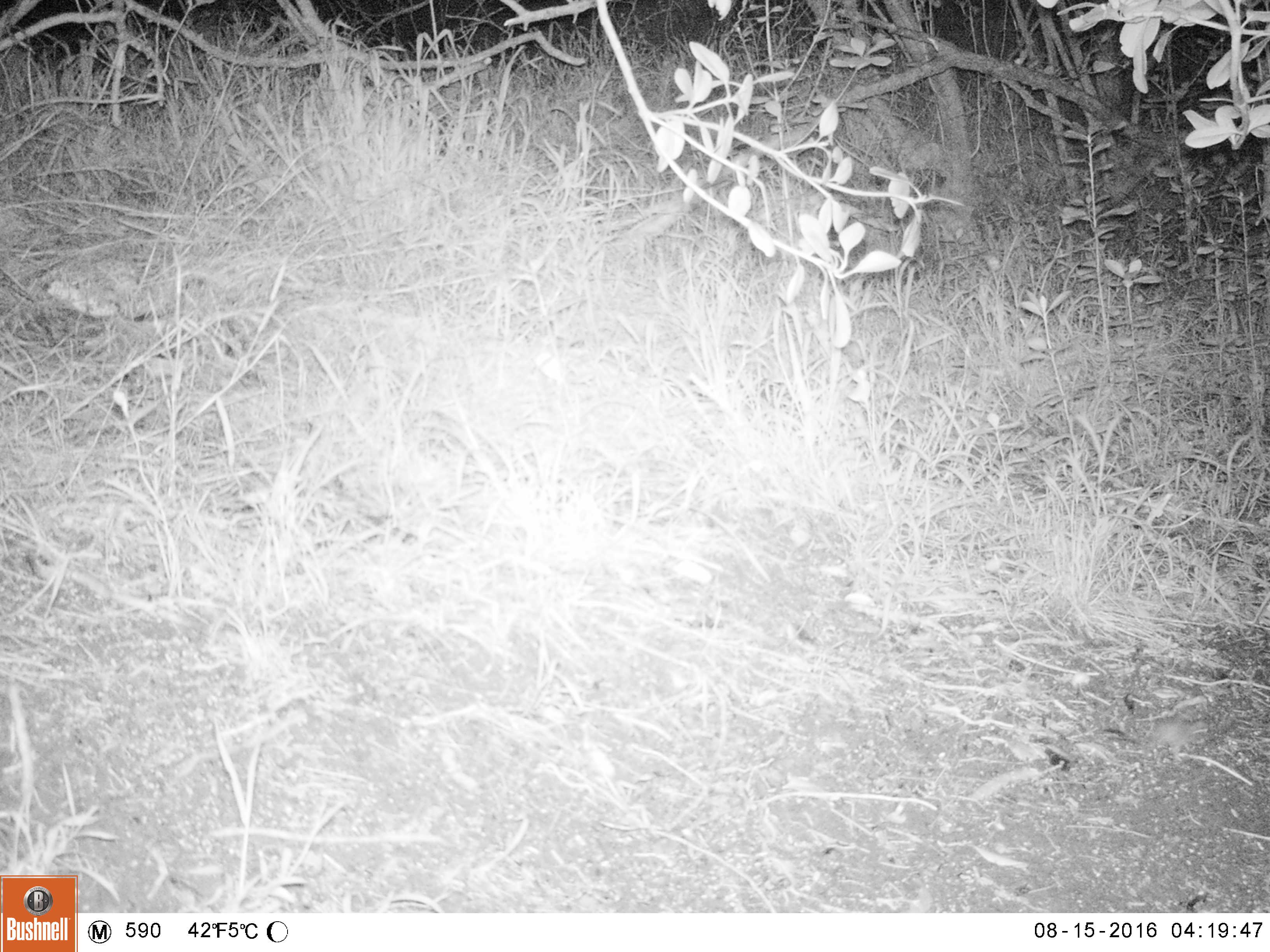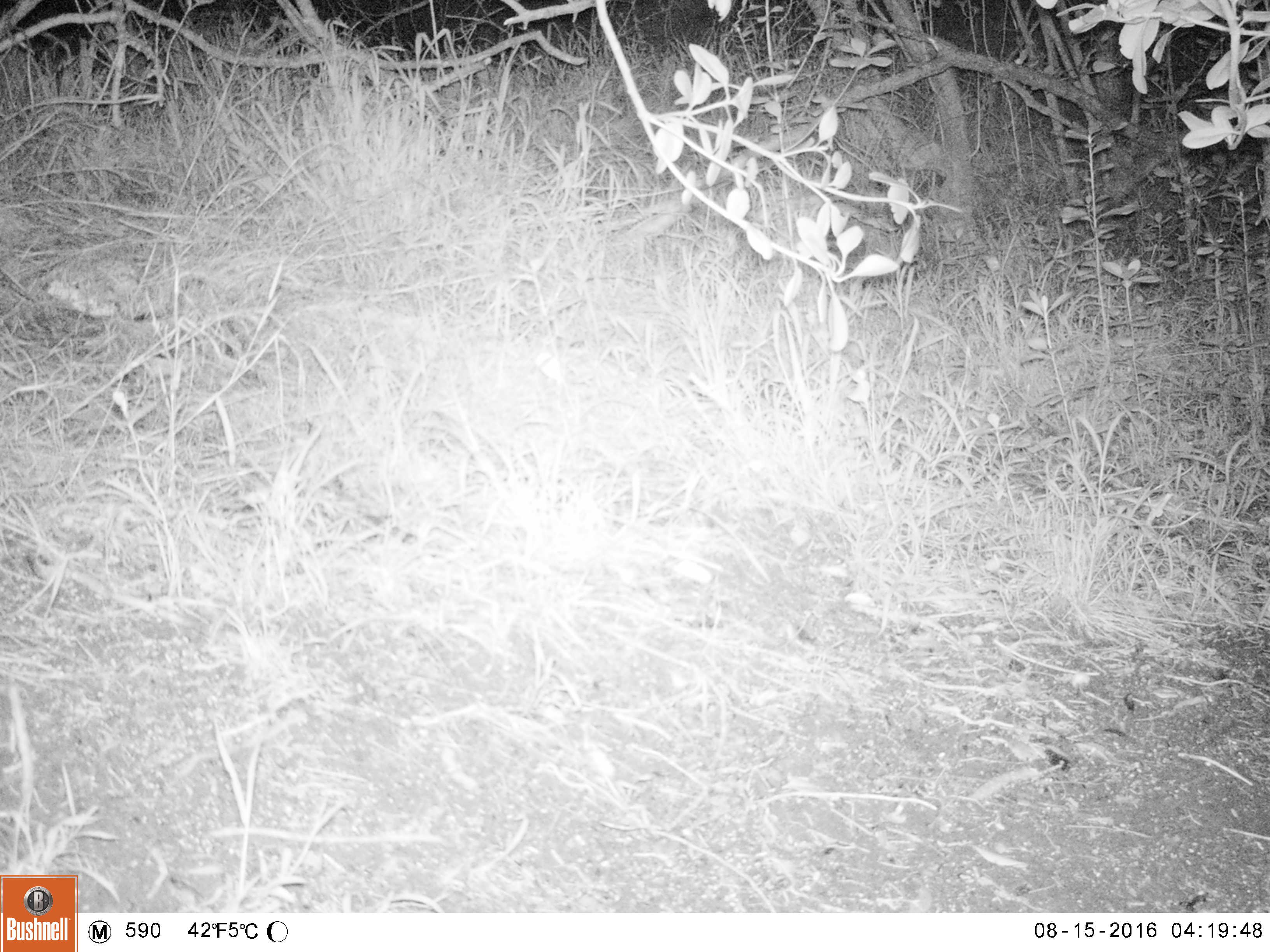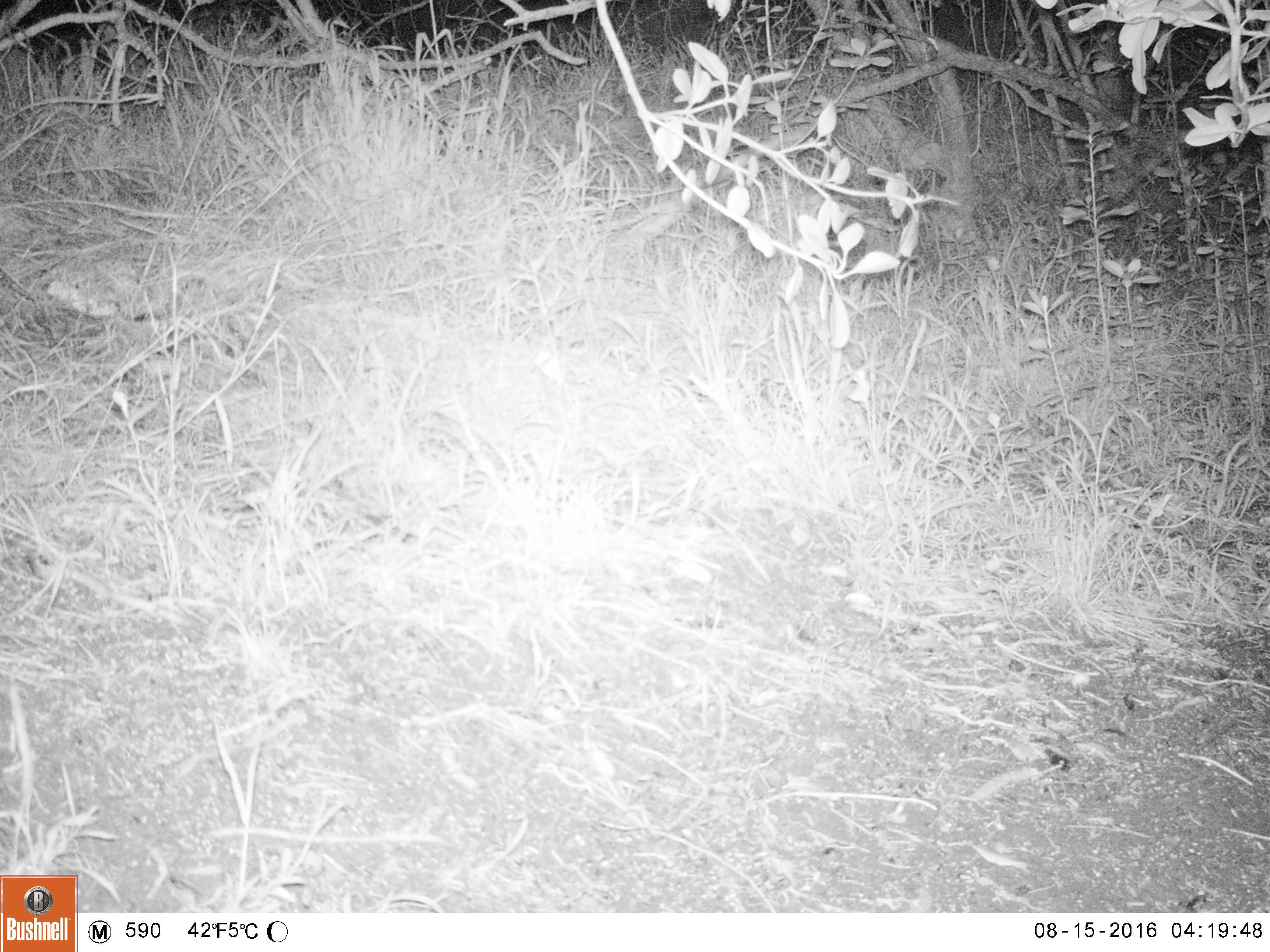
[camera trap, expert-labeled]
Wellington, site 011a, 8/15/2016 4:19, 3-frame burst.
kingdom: Animalia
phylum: Chordata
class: Mammalia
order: Rodentia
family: Muridae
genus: Mus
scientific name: Mus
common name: mouse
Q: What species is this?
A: Mouse (Mus).